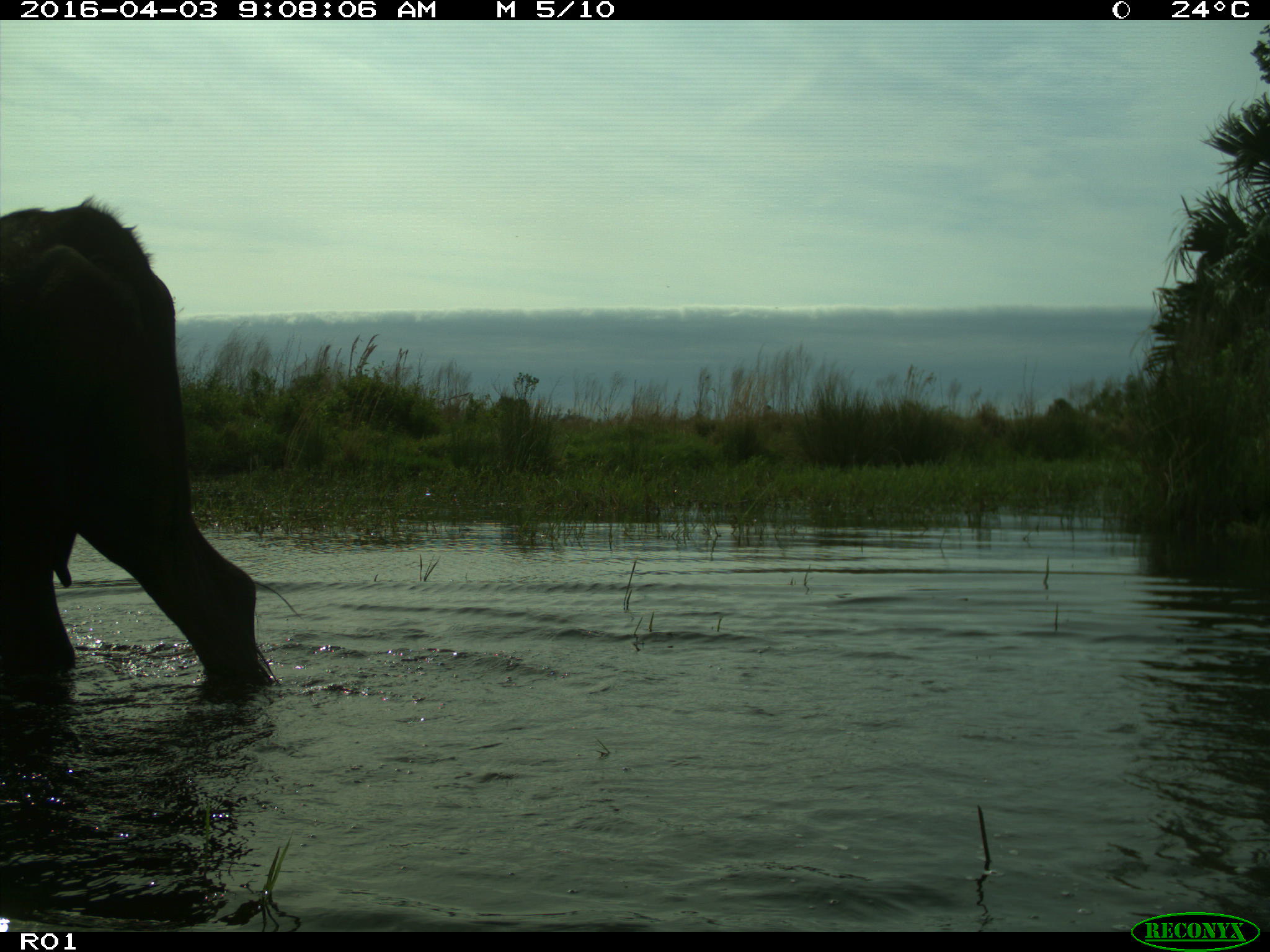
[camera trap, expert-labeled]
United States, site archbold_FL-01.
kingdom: Animalia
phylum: Chordata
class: Mammalia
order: Artiodactyla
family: Bovidae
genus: Bos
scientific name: Bos taurus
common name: domestic cow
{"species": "Bos taurus (domestic cow)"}